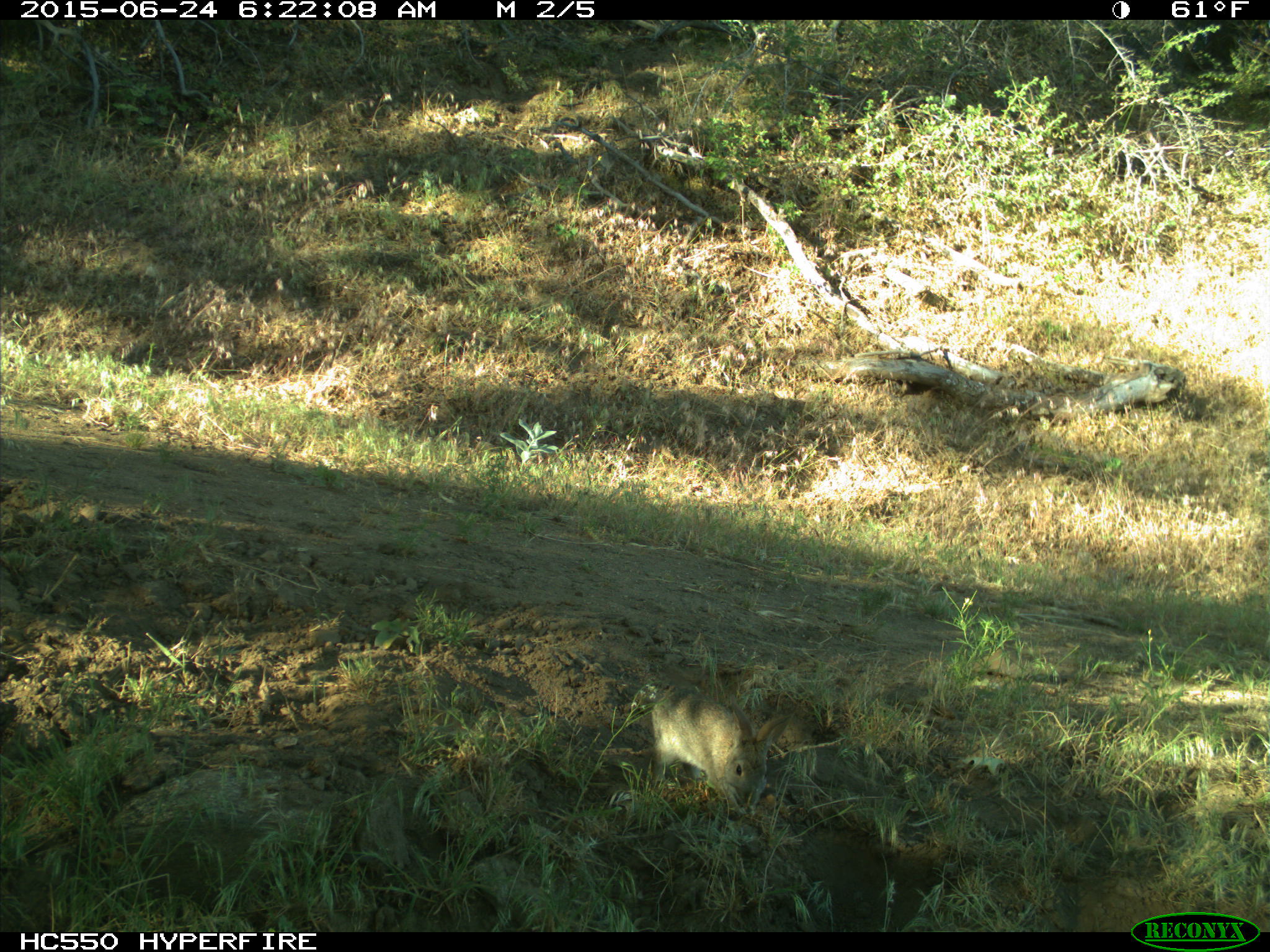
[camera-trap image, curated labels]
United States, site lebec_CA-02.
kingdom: Animalia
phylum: Chordata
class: Mammalia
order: Lagomorpha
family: Leporidae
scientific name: Leporidae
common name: rabbits and hares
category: unidentified rabbit